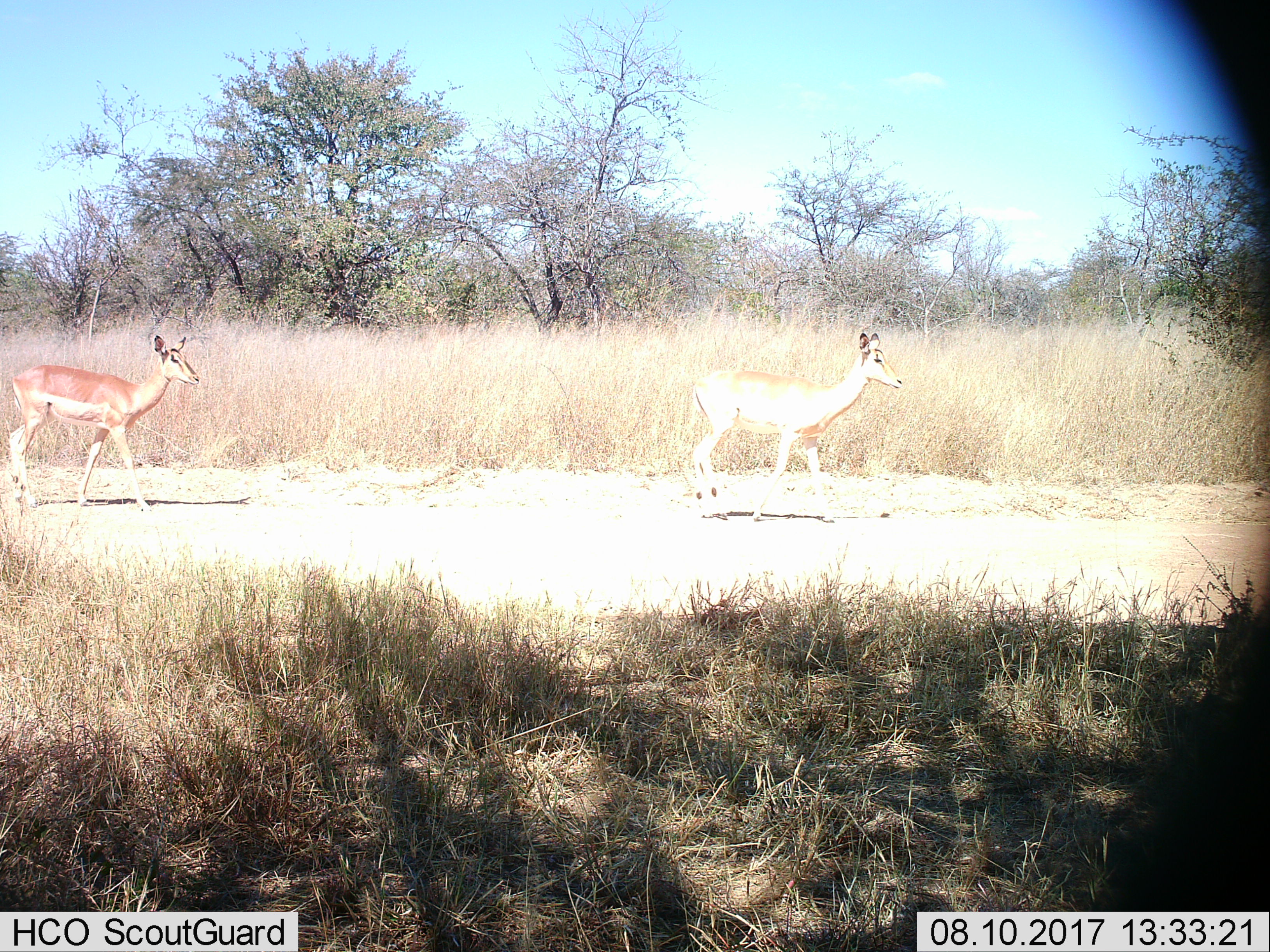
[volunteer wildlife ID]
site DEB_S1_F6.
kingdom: Animalia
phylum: Chordata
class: Mammalia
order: Artiodactyla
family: Bovidae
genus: Aepyceros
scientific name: Aepyceros melampus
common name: impala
Impala (Aepyceros melampus), count 2. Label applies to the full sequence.